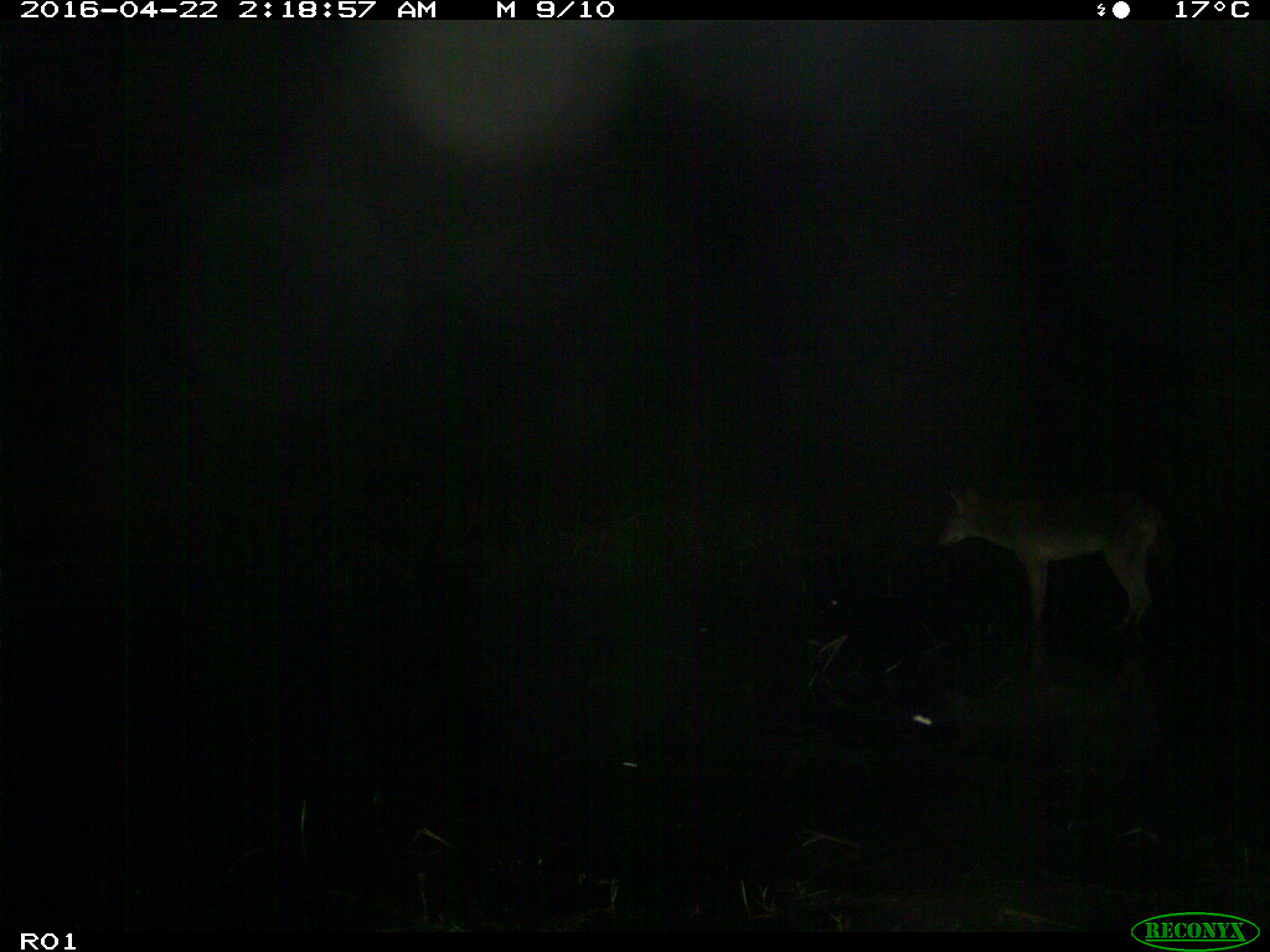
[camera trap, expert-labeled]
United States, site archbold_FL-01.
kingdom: Animalia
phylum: Chordata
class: Mammalia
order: Carnivora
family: Canidae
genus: Canis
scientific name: Canis latrans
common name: coyote